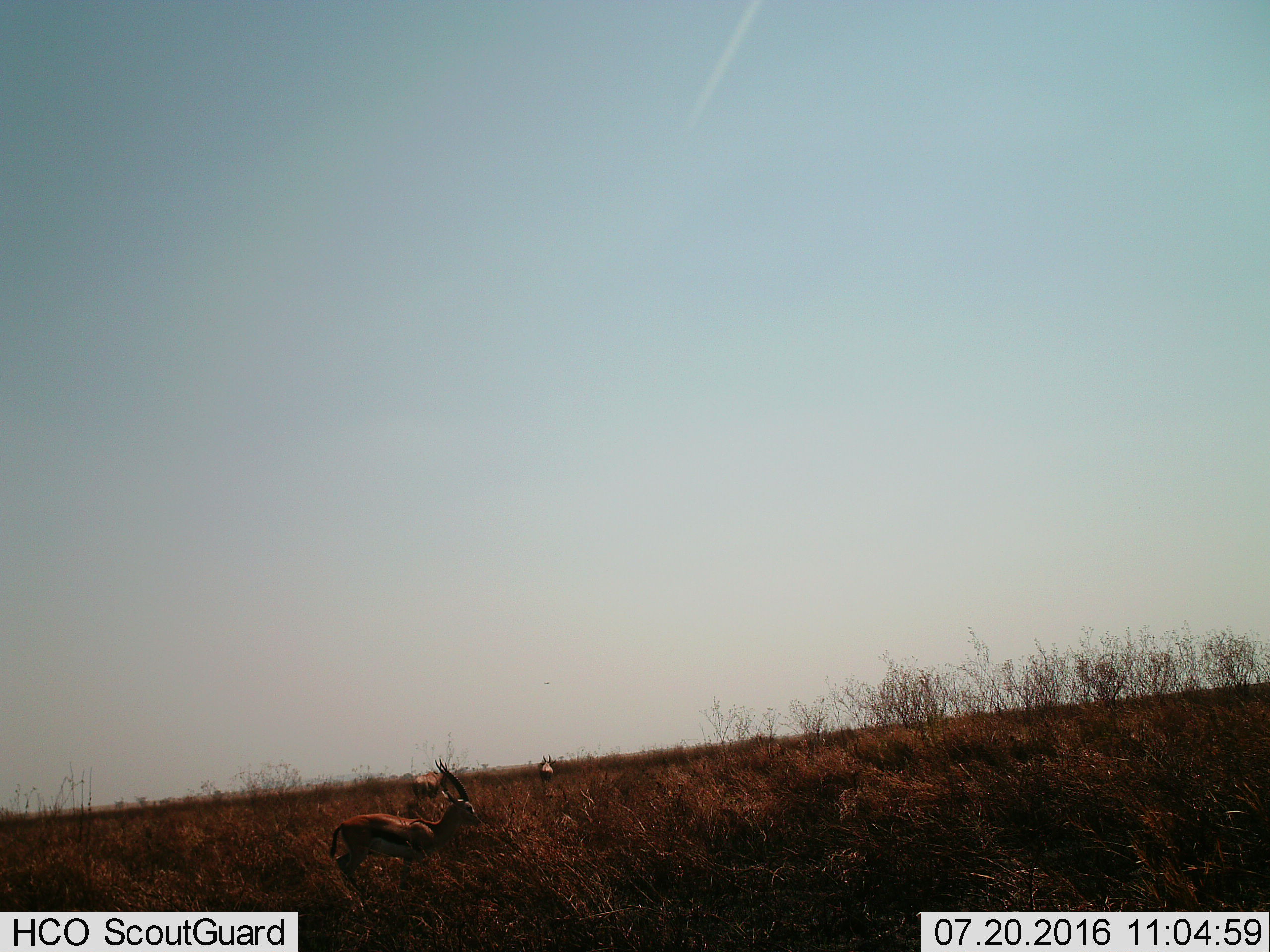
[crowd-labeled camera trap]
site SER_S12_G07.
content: unidentified animal